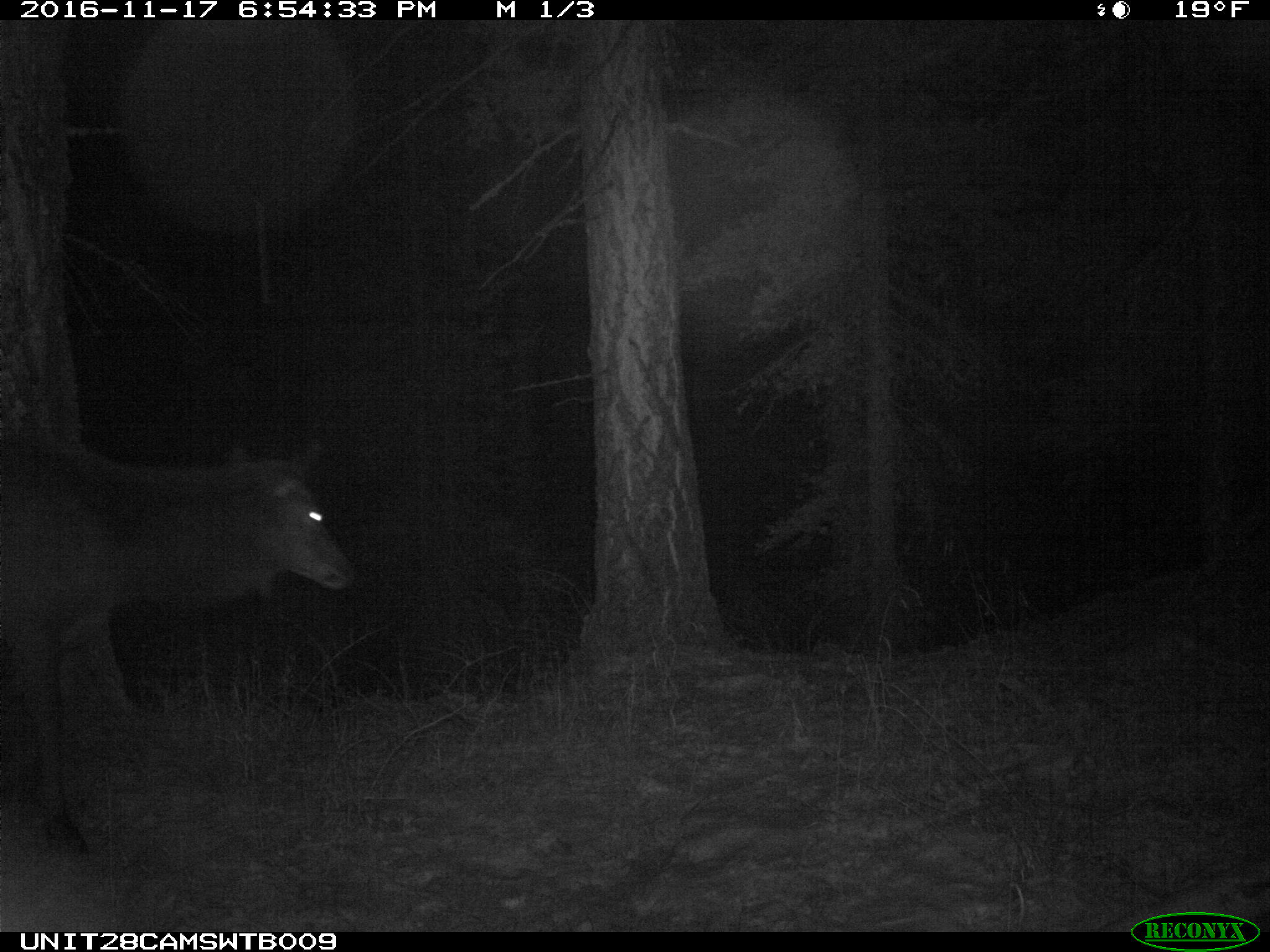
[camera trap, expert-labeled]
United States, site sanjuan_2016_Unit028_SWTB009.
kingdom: Animalia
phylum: Chordata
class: Mammalia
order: Artiodactyla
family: Cervidae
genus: Cervus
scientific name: Cervus elaphus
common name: red deer